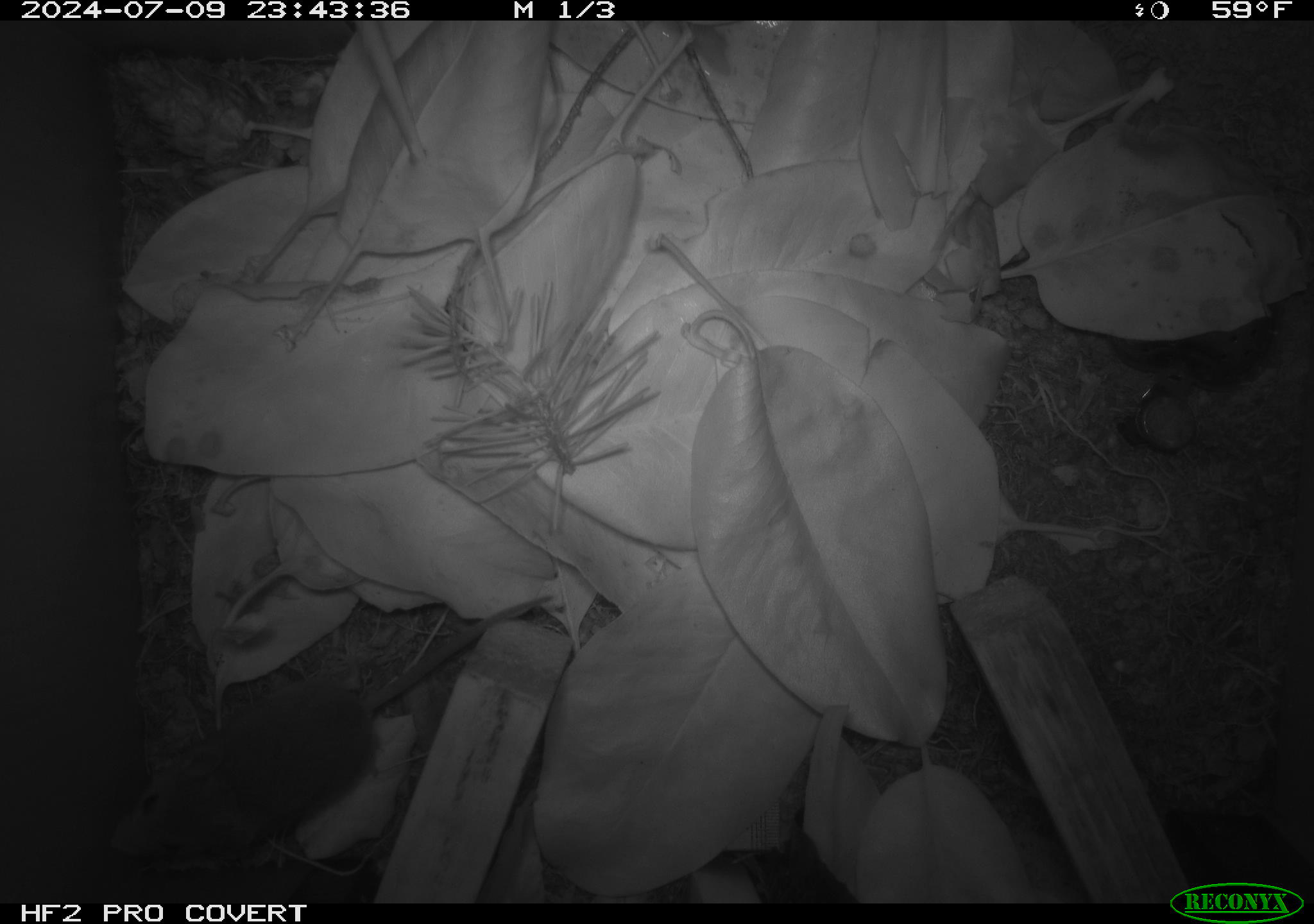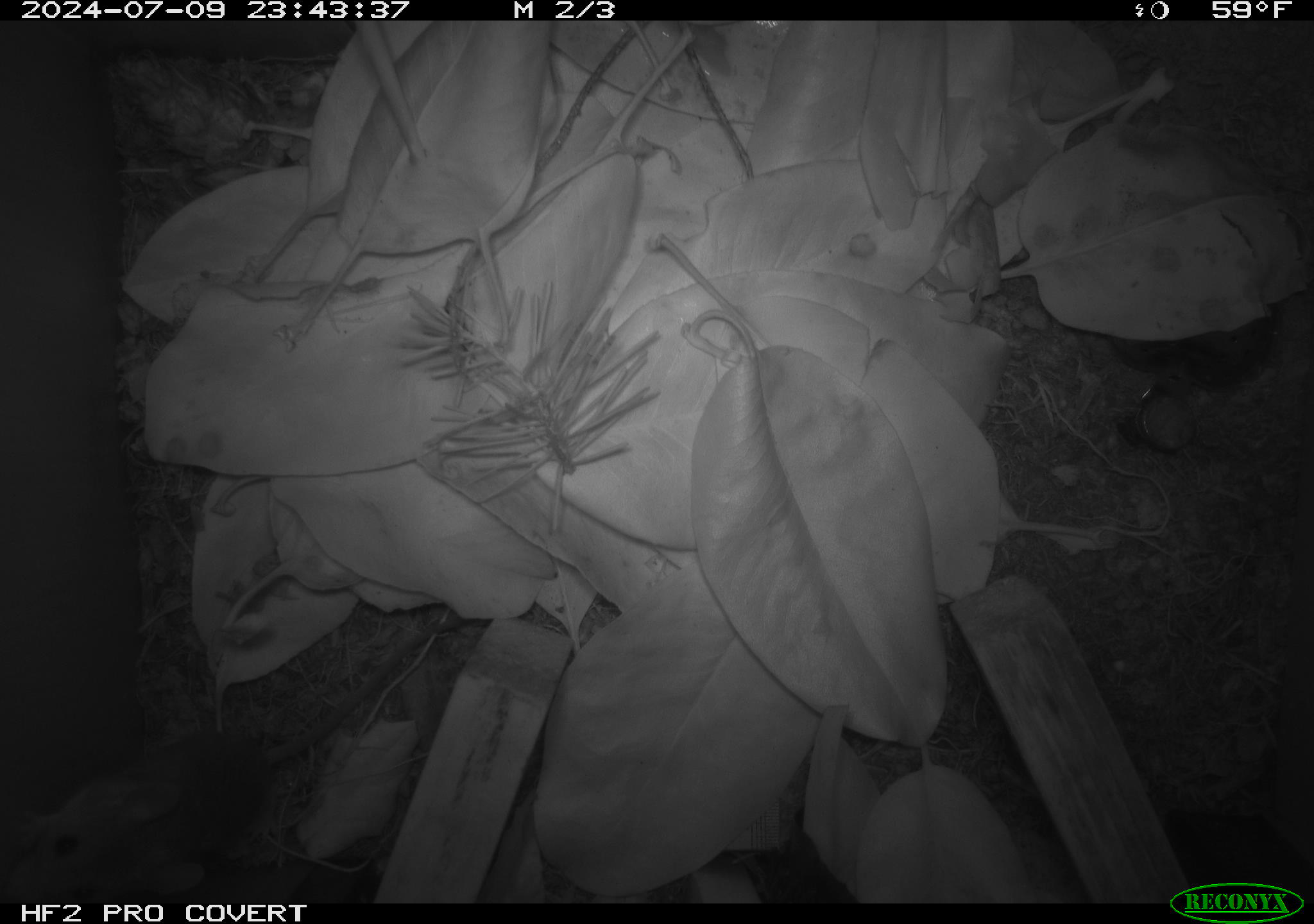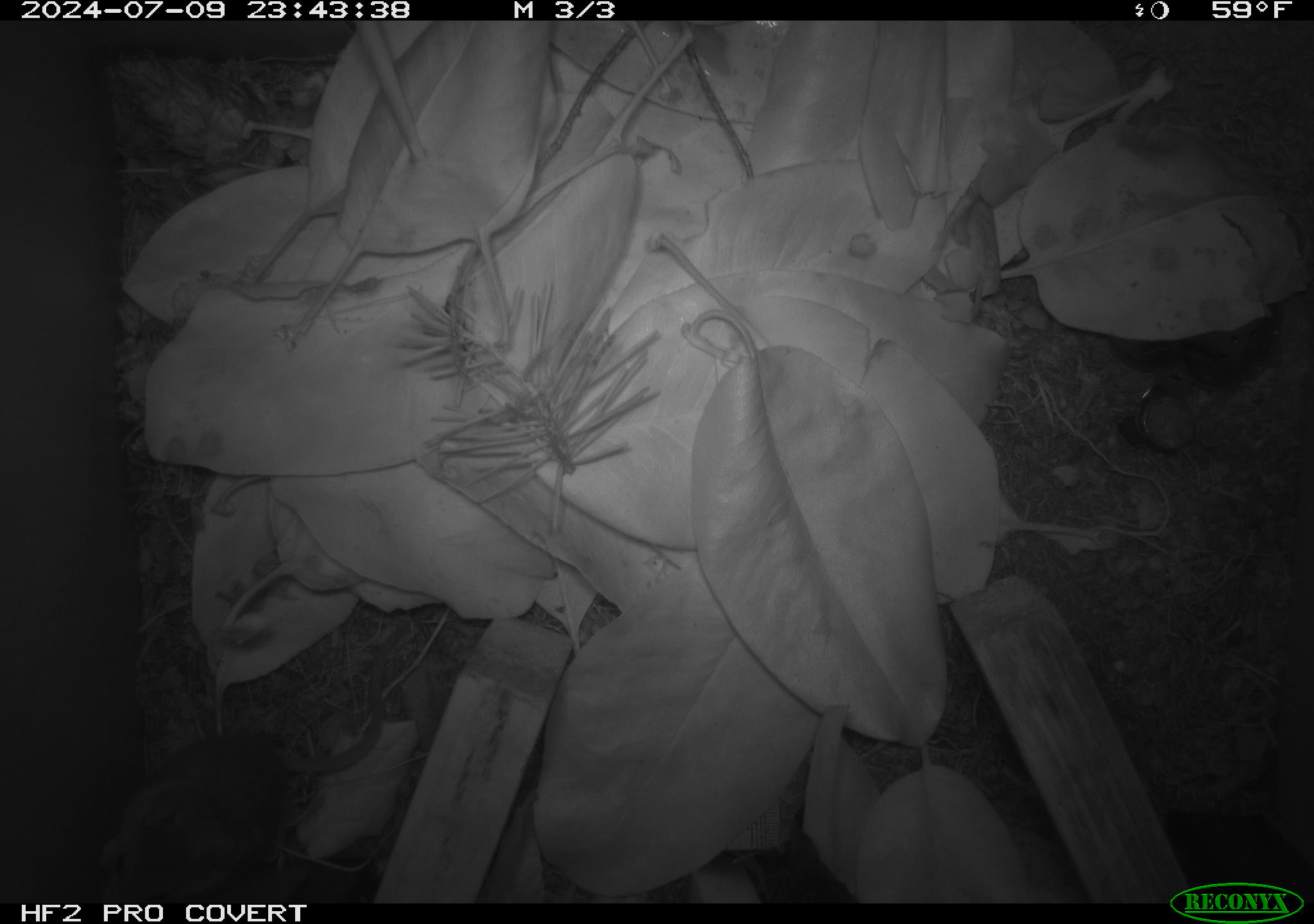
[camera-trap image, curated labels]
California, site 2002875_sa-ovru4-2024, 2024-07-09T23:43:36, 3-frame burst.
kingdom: Animalia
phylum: Chordata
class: Mammalia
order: Rodentia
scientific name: Rodentia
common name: mouse species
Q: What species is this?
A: Mouse species (Rodentia).